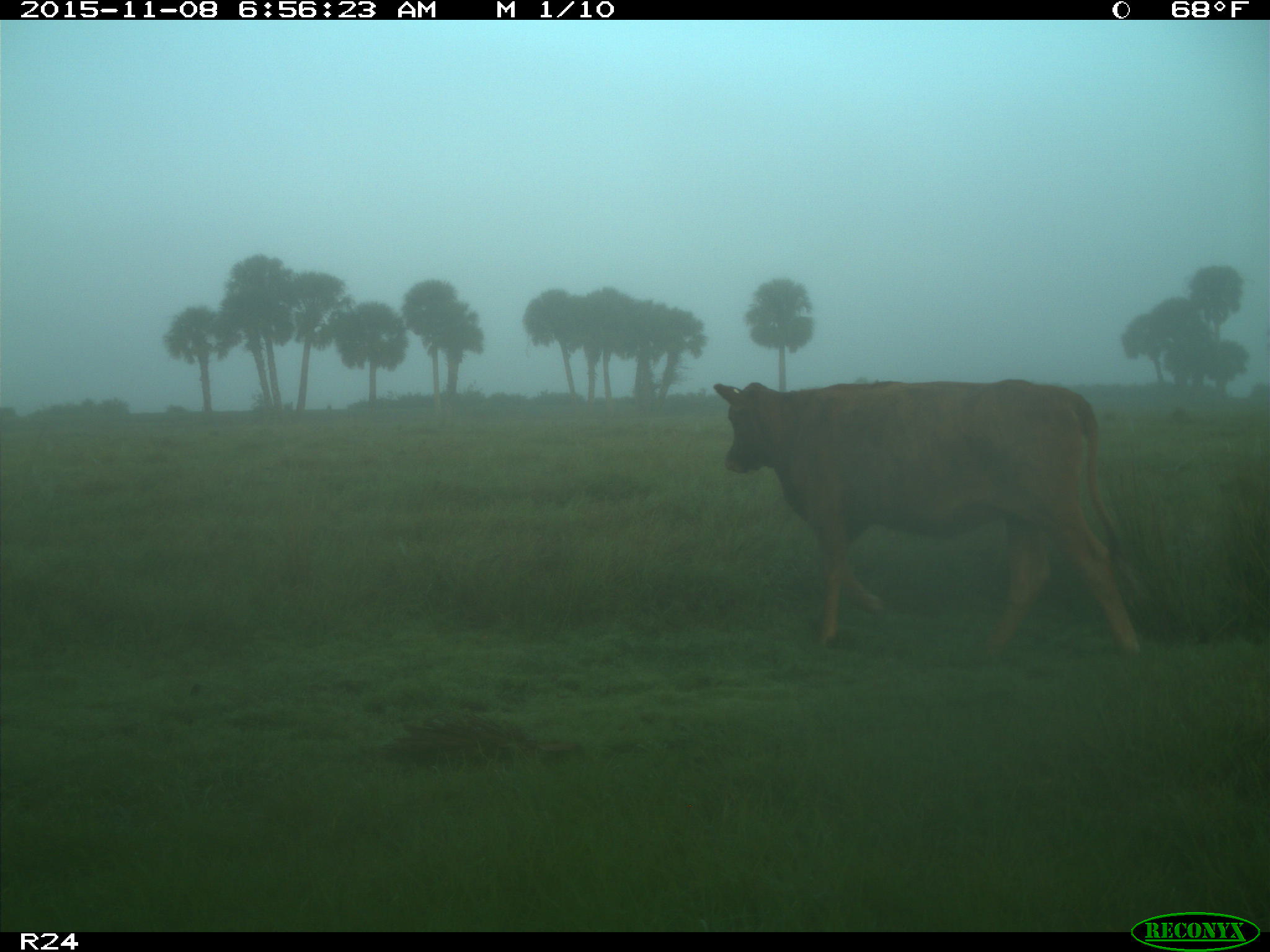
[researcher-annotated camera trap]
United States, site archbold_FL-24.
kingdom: Animalia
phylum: Chordata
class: Mammalia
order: Artiodactyla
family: Bovidae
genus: Bos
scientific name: Bos taurus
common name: domestic cow